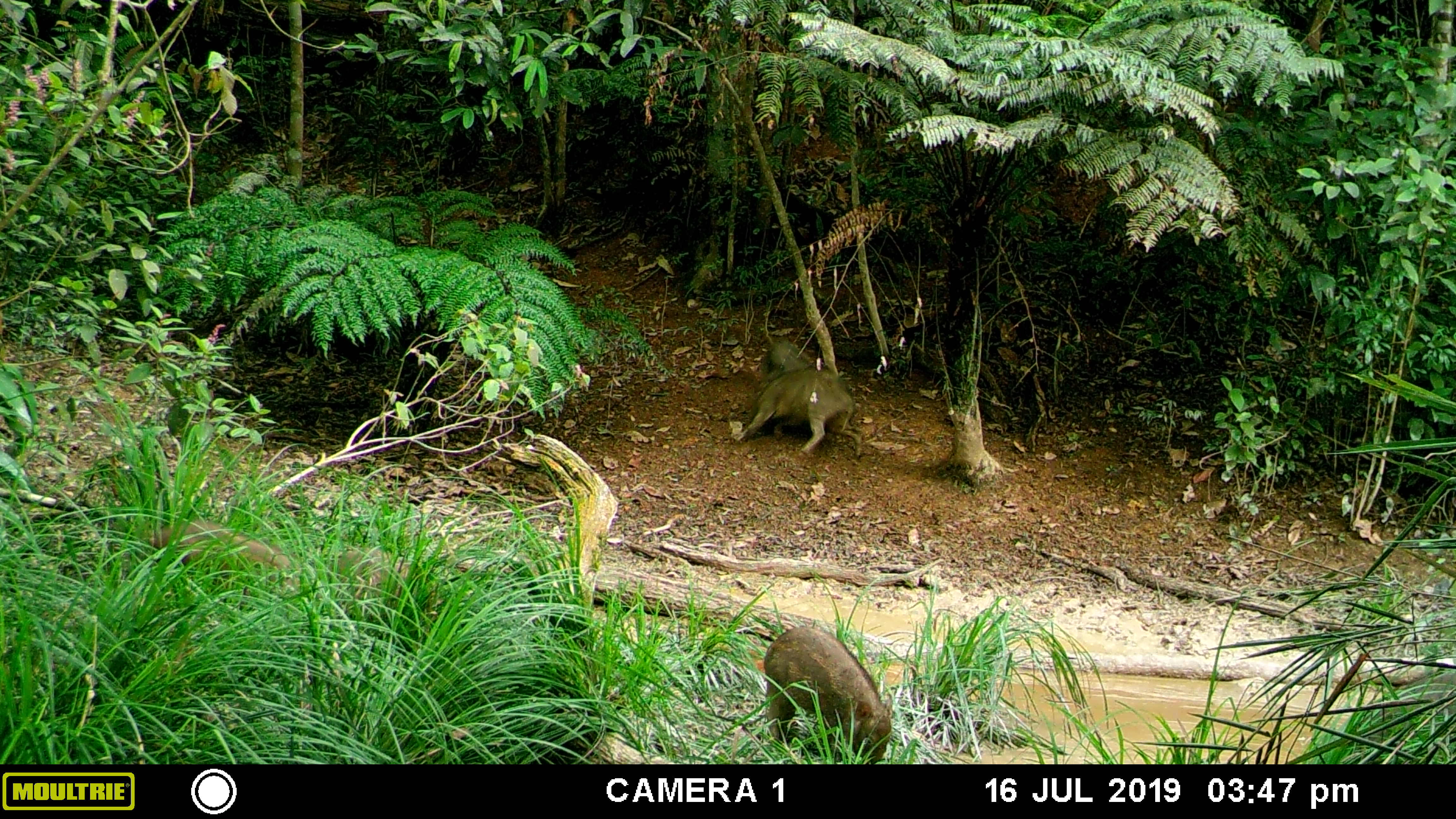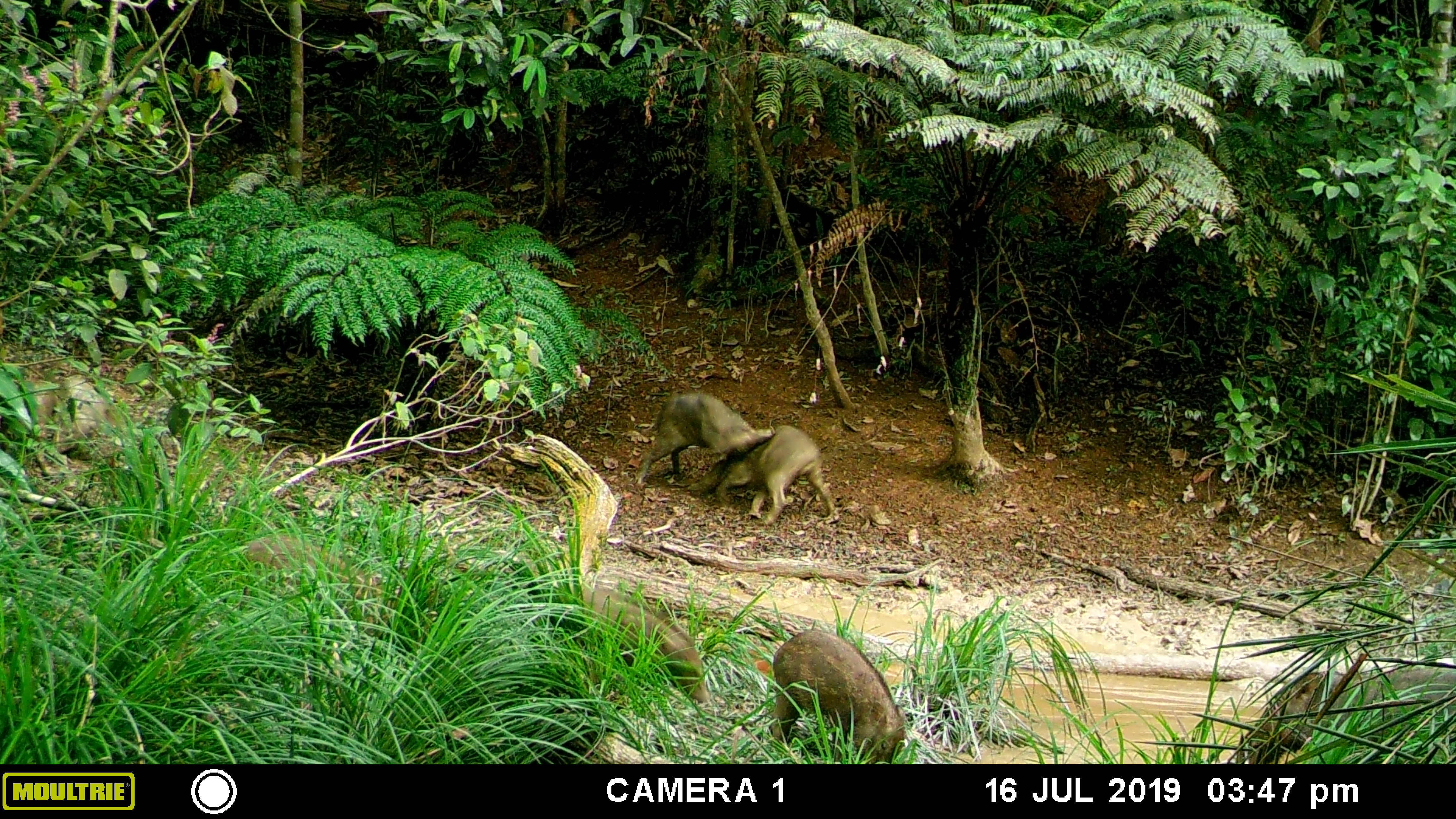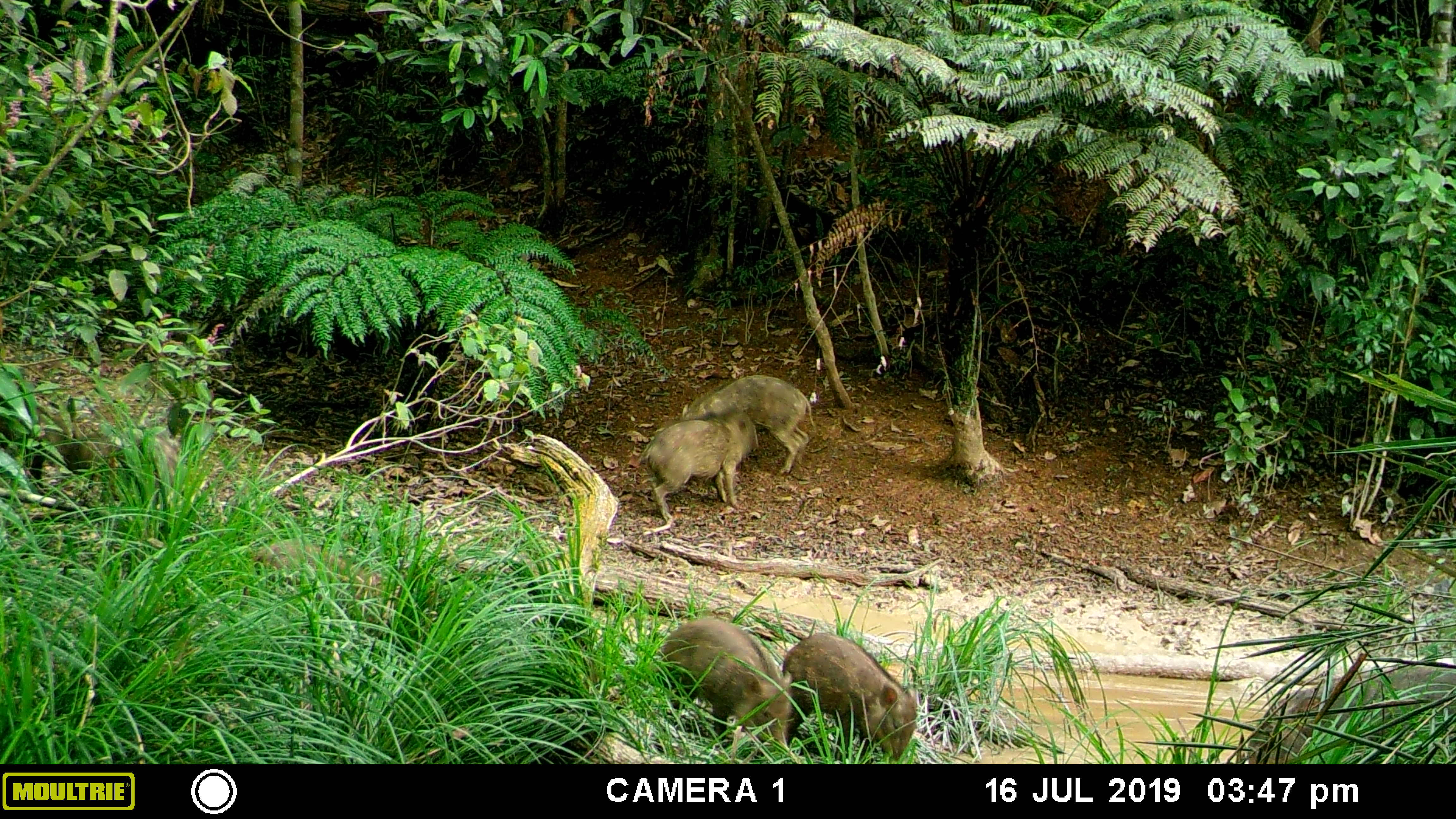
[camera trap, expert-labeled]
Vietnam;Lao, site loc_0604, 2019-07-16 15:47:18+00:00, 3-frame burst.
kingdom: Animalia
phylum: Chordata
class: Mammalia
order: Artiodactyla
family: Suidae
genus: Sus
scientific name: Sus scrofa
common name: eurasian wild pig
Eurasian wild pig (Sus scrofa). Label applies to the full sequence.